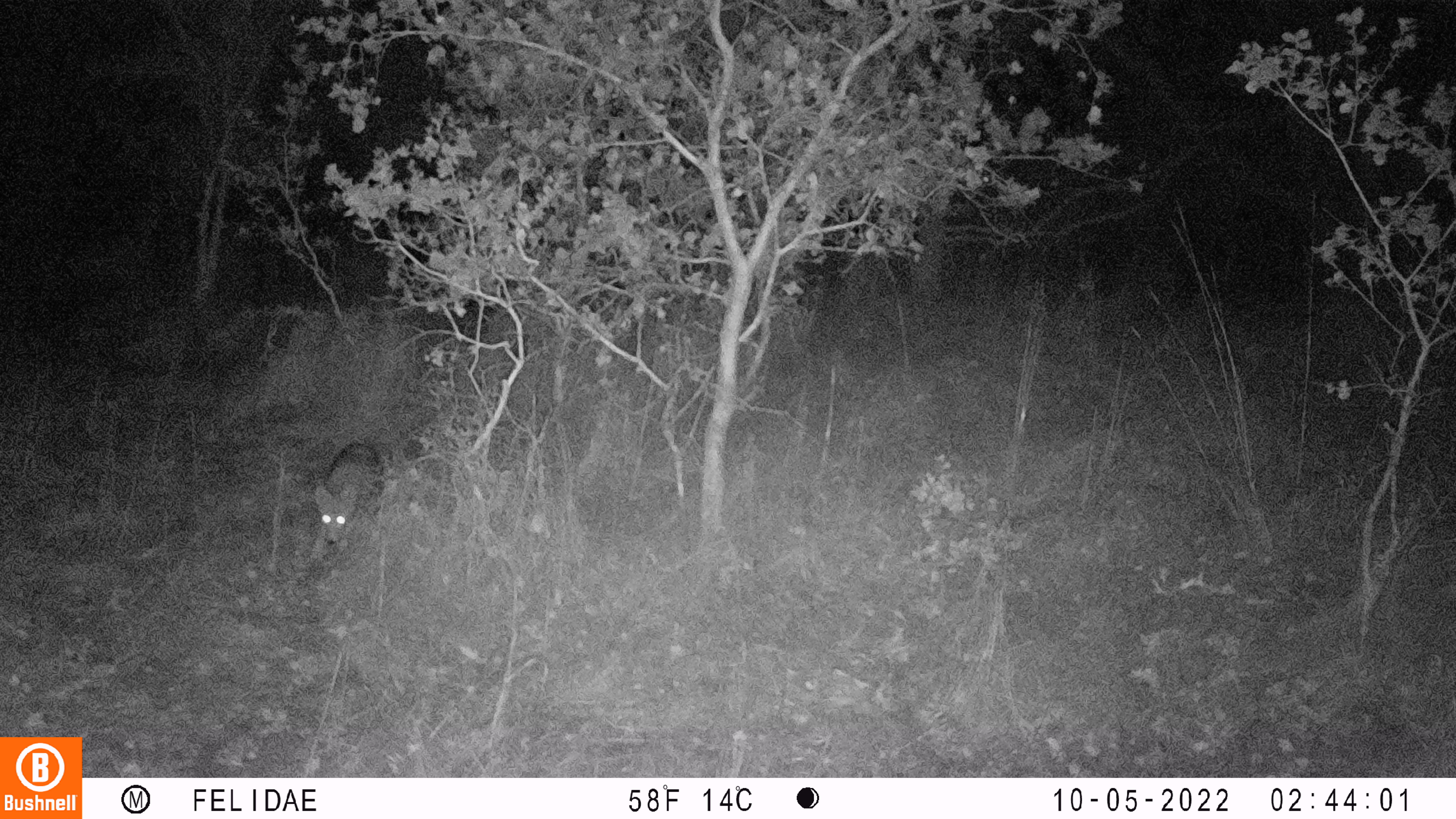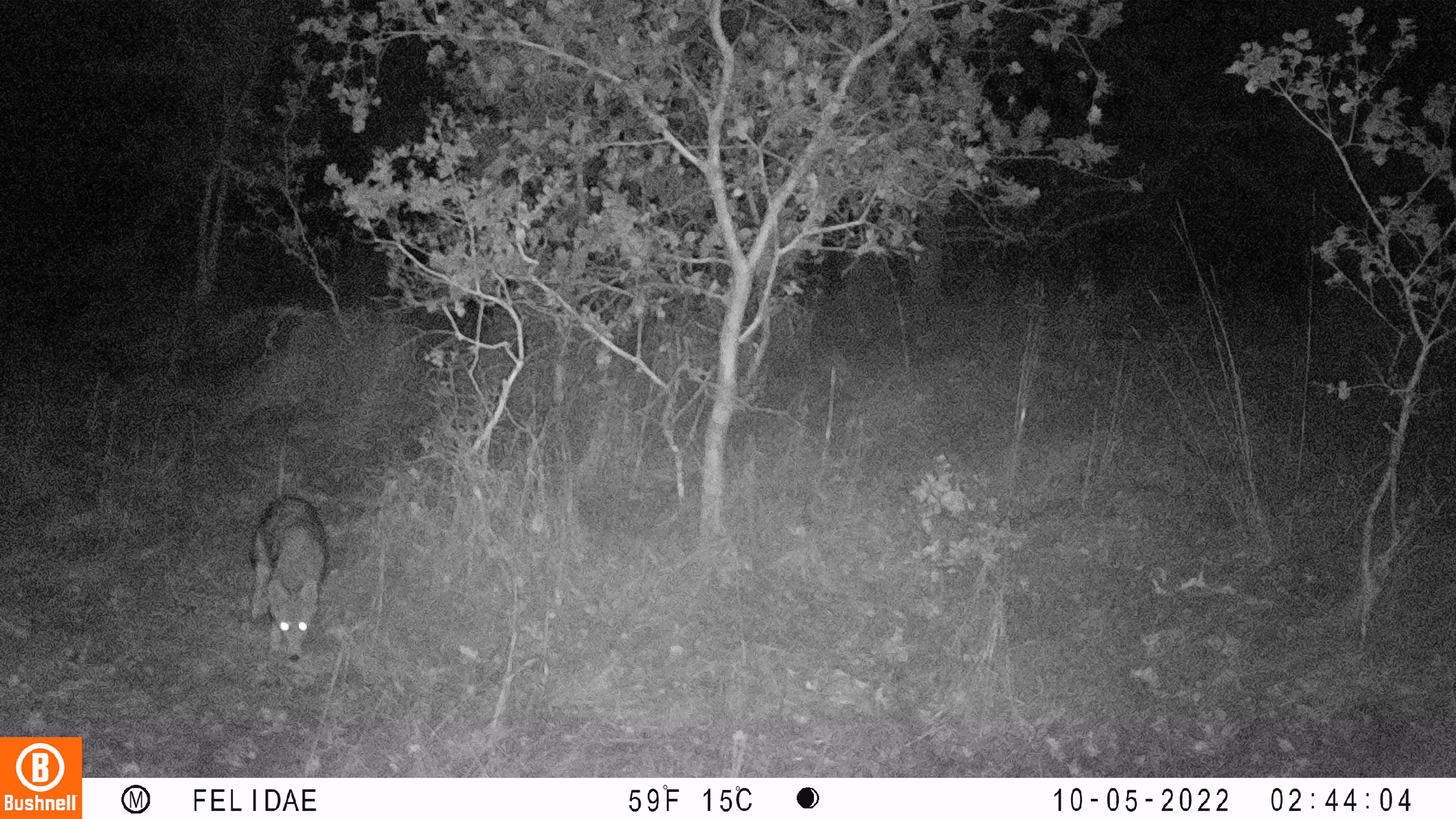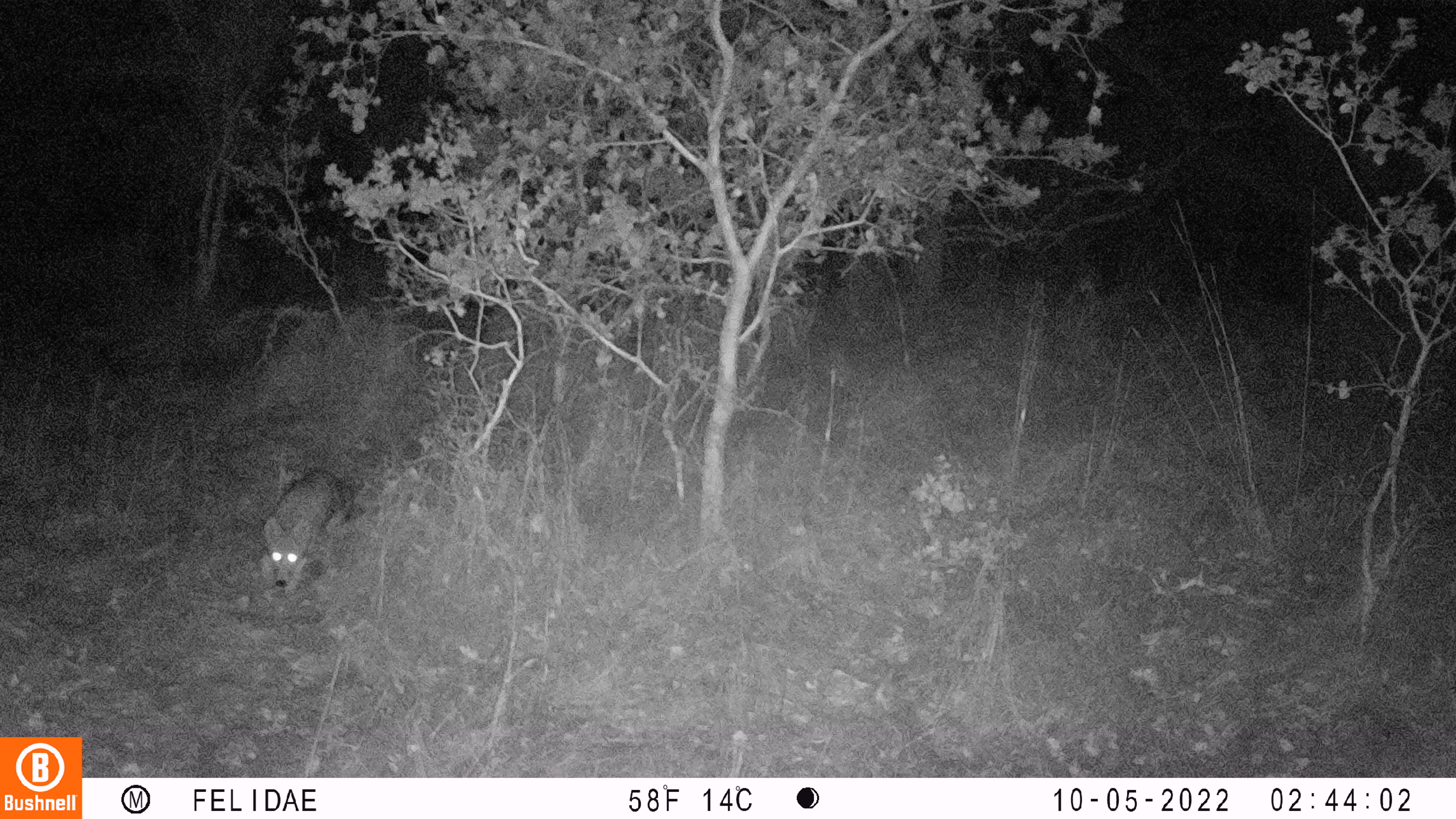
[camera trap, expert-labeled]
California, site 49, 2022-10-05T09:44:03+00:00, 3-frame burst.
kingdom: Animalia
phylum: Chordata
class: Mammalia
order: Carnivora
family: Canidae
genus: Urocyon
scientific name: Urocyon cinereoargenteus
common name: gray fox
Gray fox (Urocyon cinereoargenteus).